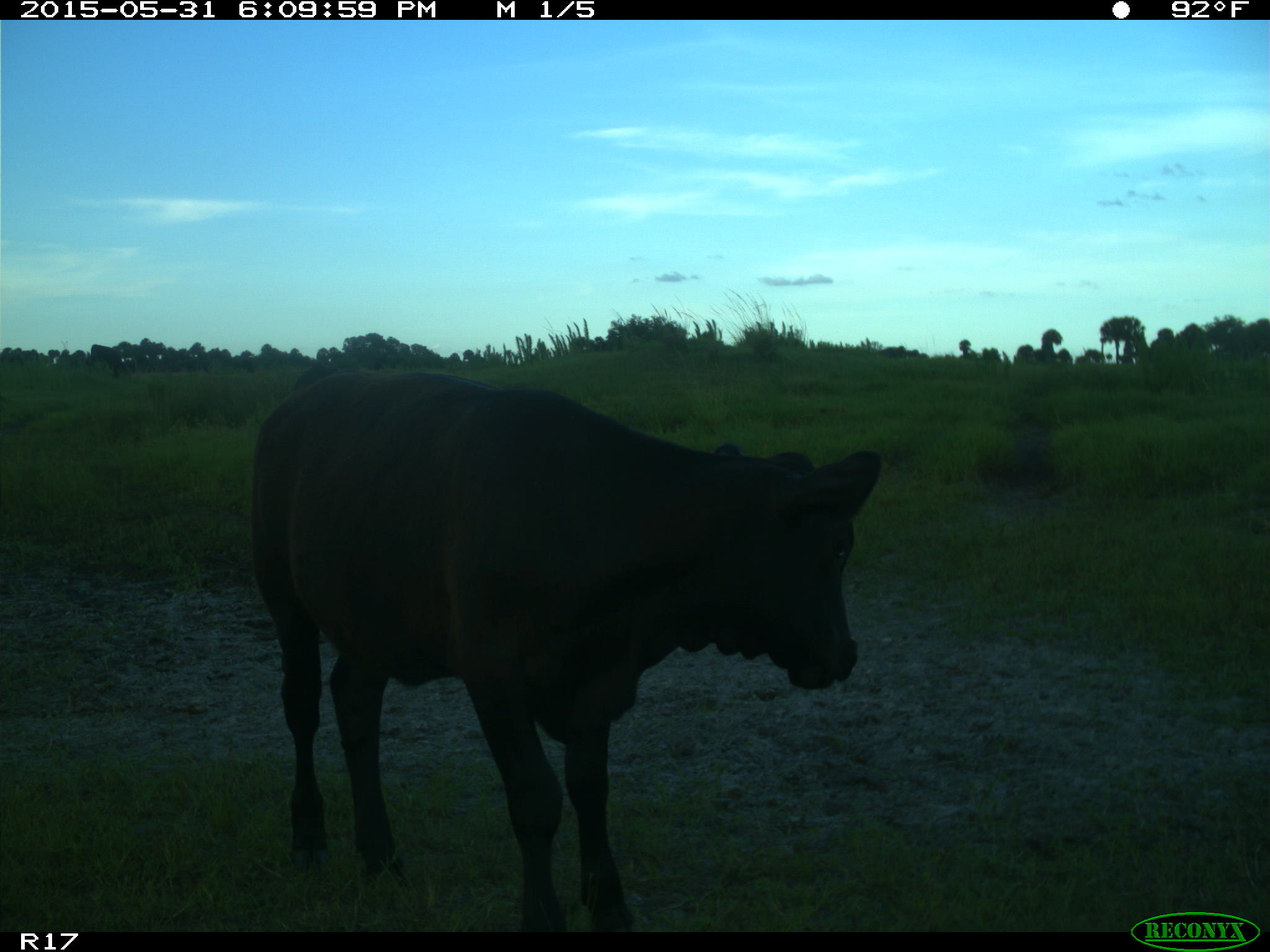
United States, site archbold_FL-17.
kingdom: Animalia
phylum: Chordata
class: Mammalia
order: Artiodactyla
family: Bovidae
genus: Bos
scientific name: Bos taurus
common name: domestic cow